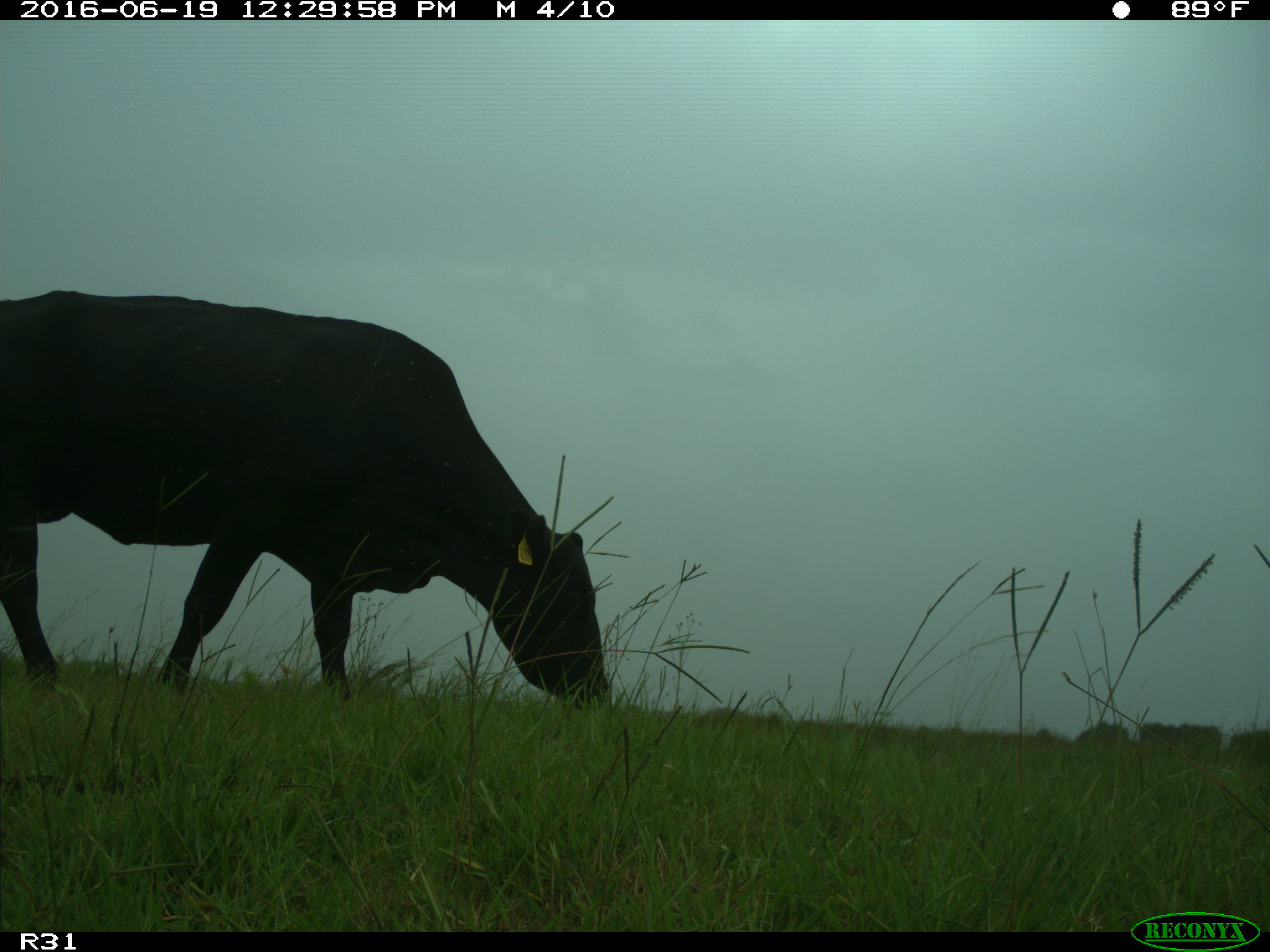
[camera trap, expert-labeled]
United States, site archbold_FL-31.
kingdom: Animalia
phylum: Chordata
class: Mammalia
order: Artiodactyla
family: Bovidae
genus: Bos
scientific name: Bos taurus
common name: domestic cow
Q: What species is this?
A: Bos taurus (domestic cow).